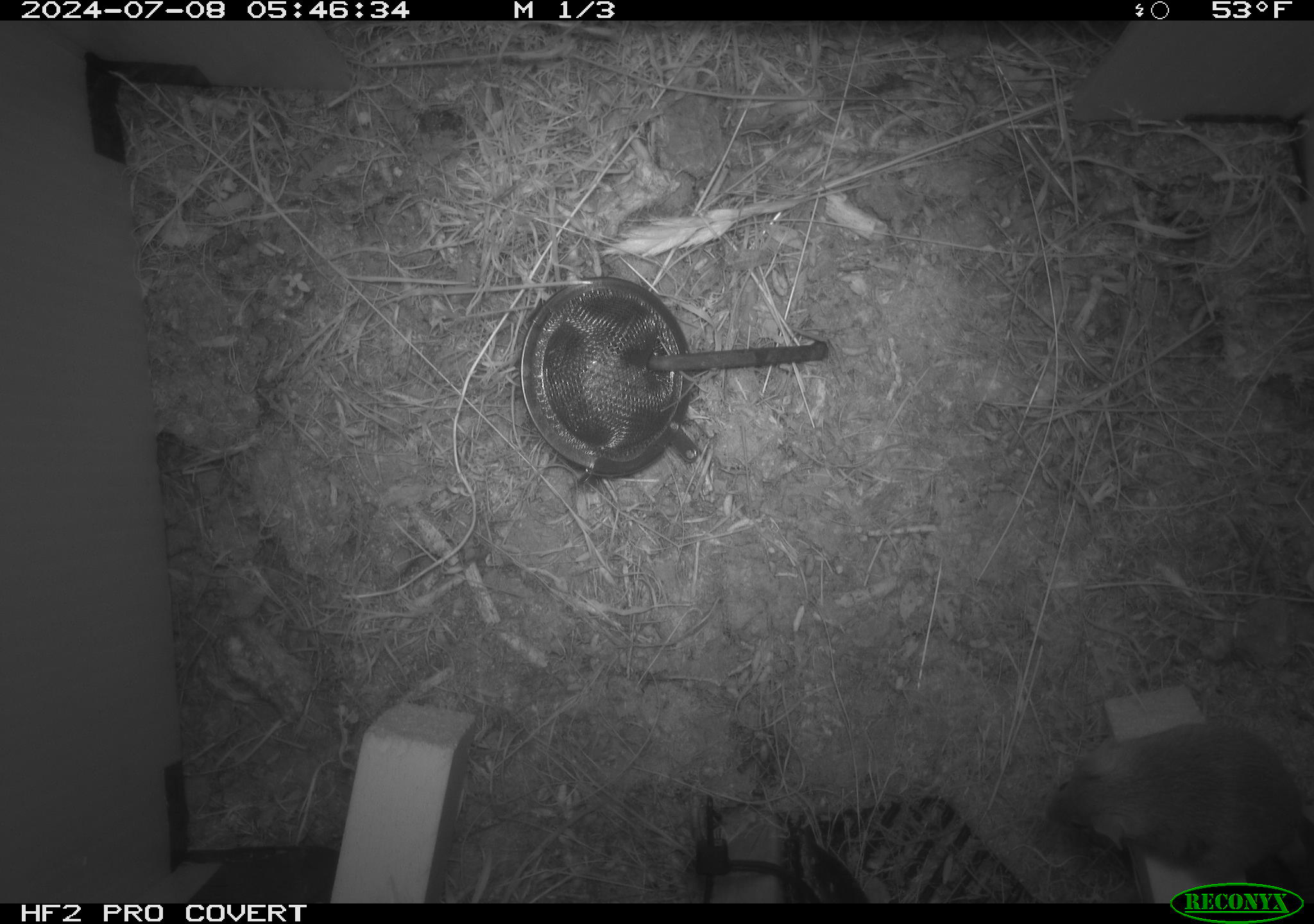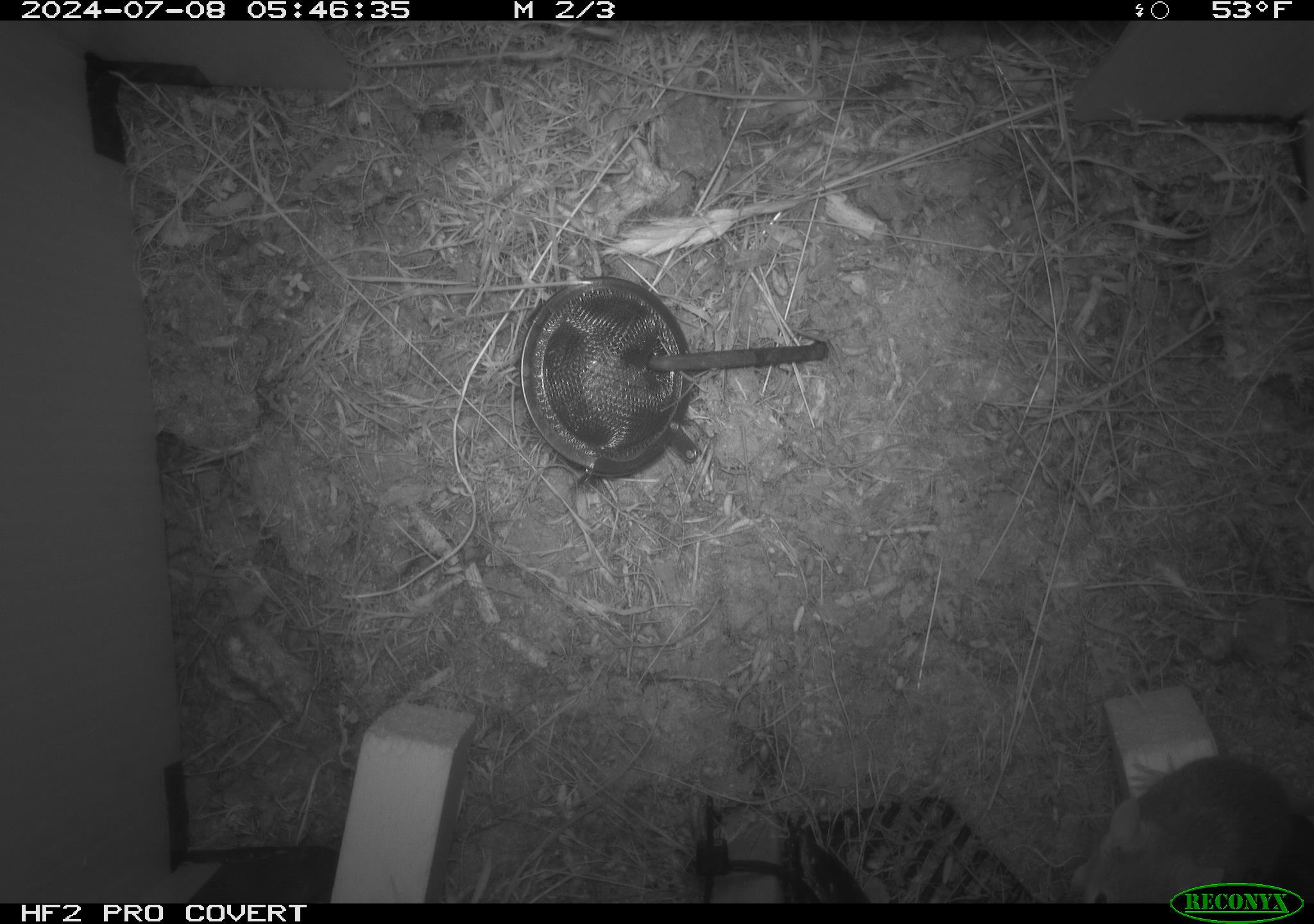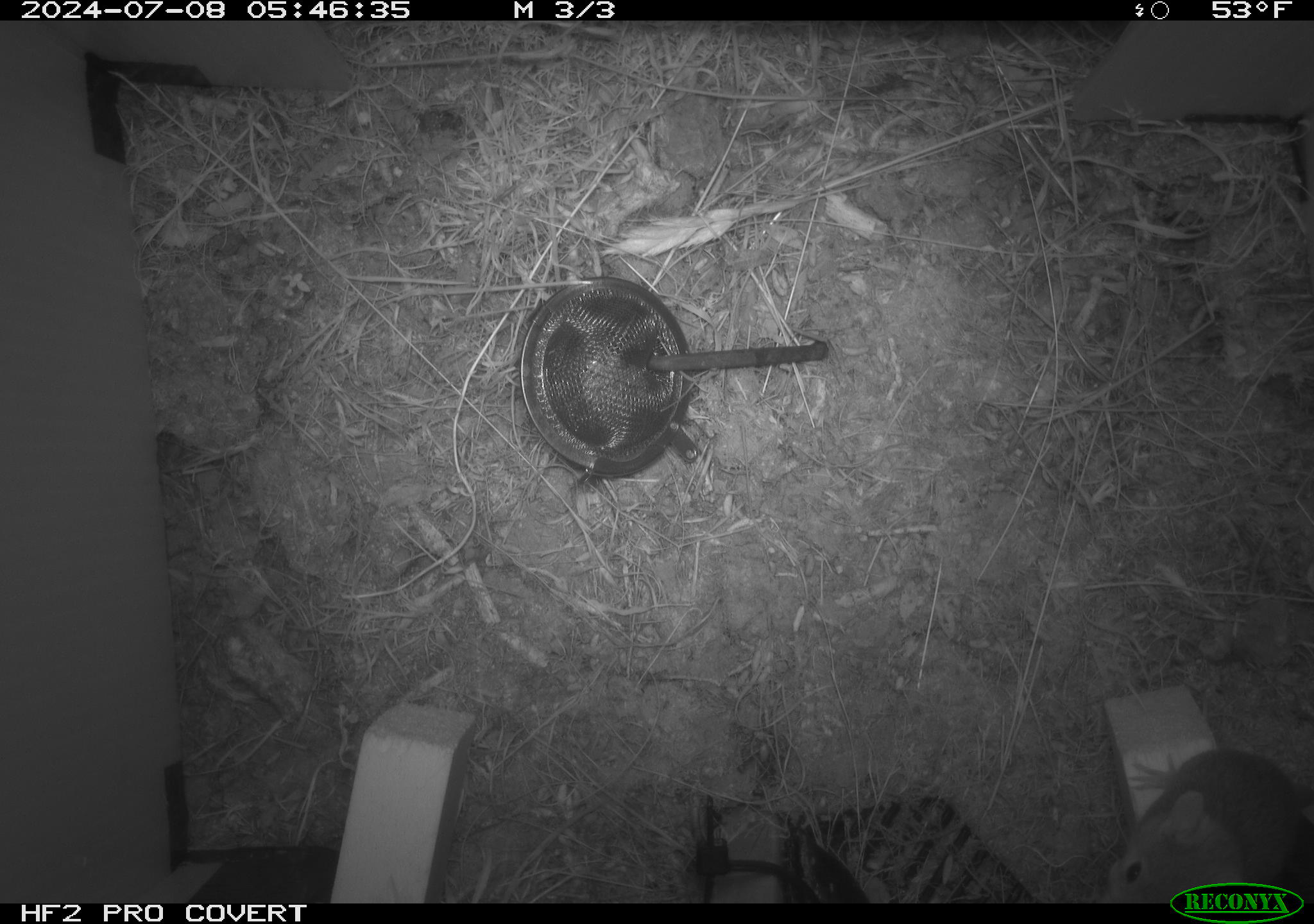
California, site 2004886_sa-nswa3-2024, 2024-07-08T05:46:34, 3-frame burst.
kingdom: Animalia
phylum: Chordata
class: Mammalia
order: Rodentia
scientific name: Rodentia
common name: rodent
Rodent (Rodentia).